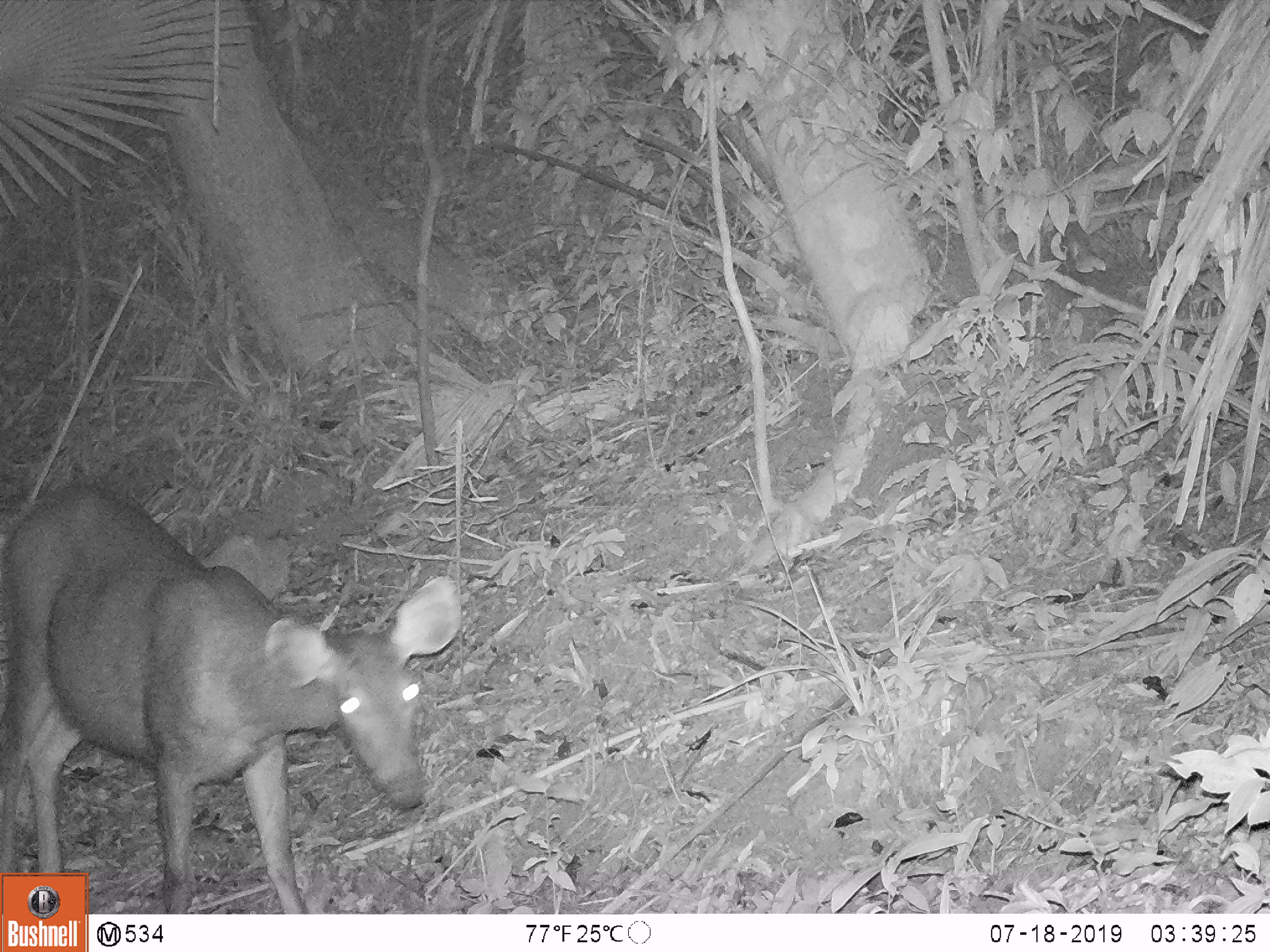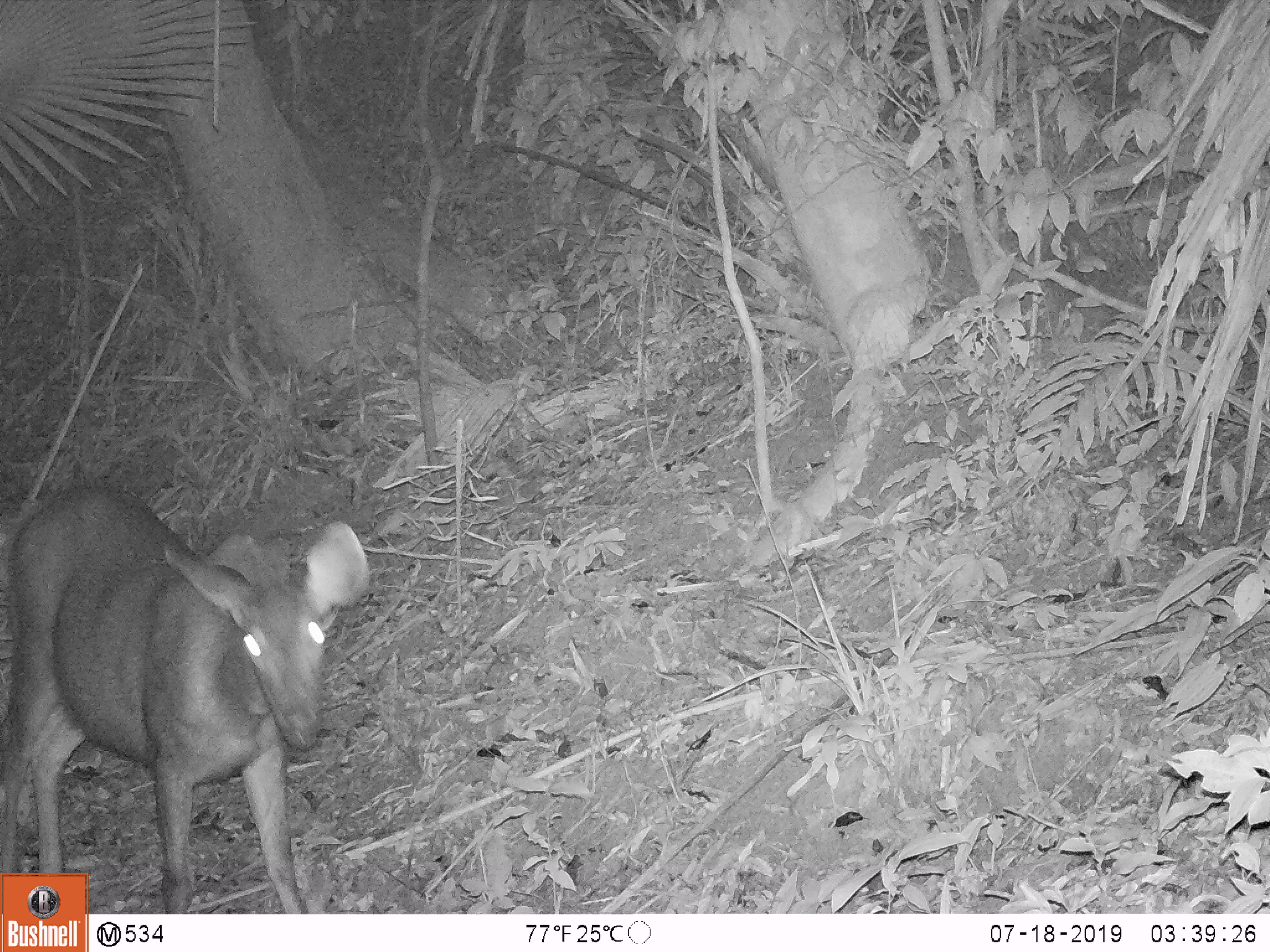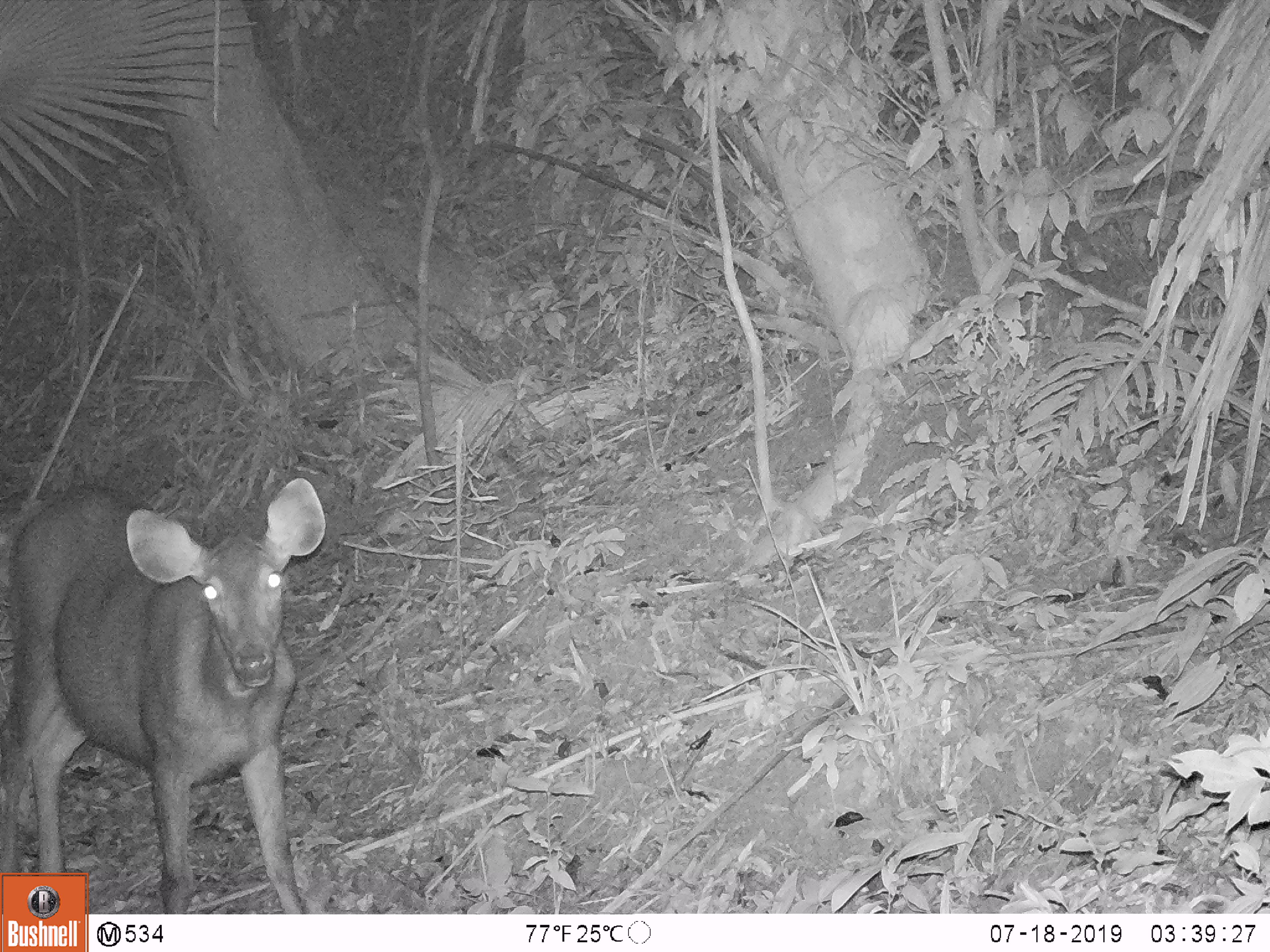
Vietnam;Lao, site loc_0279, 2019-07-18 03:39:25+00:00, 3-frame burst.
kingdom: Animalia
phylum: Chordata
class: Mammalia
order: Artiodactyla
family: Cervidae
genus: Rusa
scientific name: Rusa unicolor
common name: sambar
Sambar (Rusa unicolor). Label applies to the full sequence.